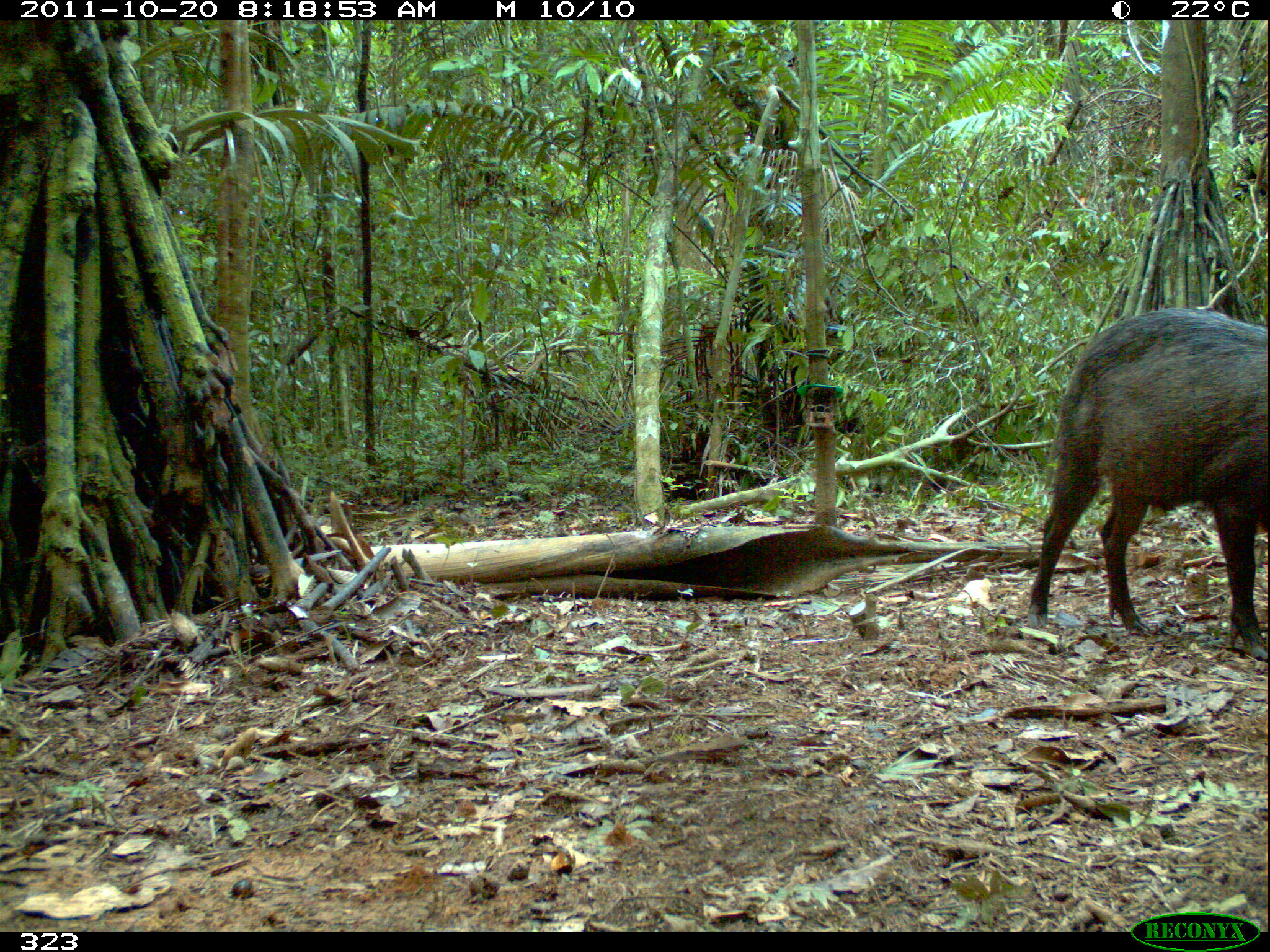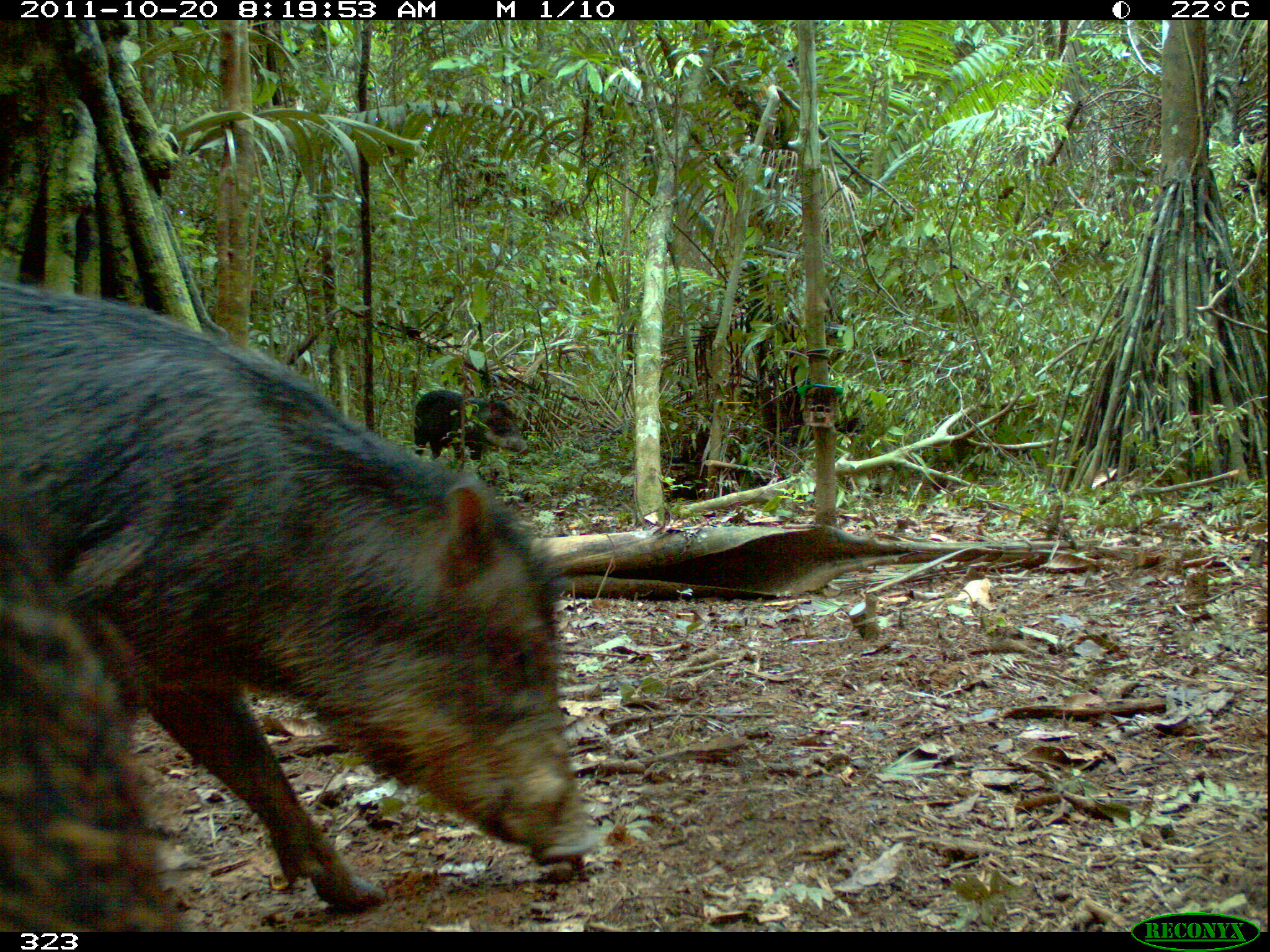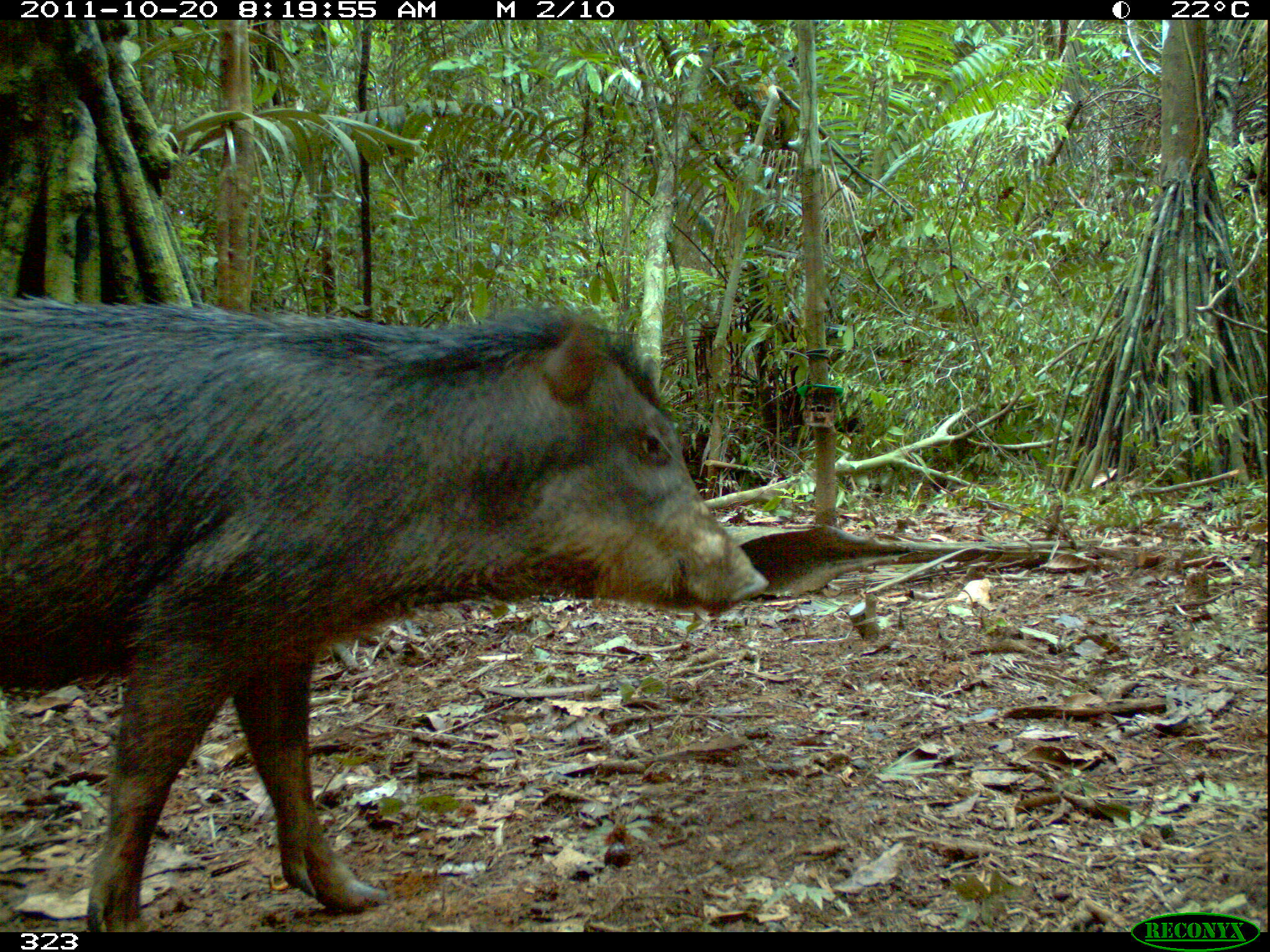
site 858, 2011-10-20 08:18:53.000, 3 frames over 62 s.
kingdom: Animalia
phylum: Chordata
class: Mammalia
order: Artiodactyla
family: Tayassuidae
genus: Tayassu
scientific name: Tayassu pecari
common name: white-lipped peccary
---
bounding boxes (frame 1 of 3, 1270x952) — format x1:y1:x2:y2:
tayassu pecari: 1024:308:1270:661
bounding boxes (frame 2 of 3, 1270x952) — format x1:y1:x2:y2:
tayassu pecari: 0:282:603:928; 0:594:182:938; 405:383:533:473